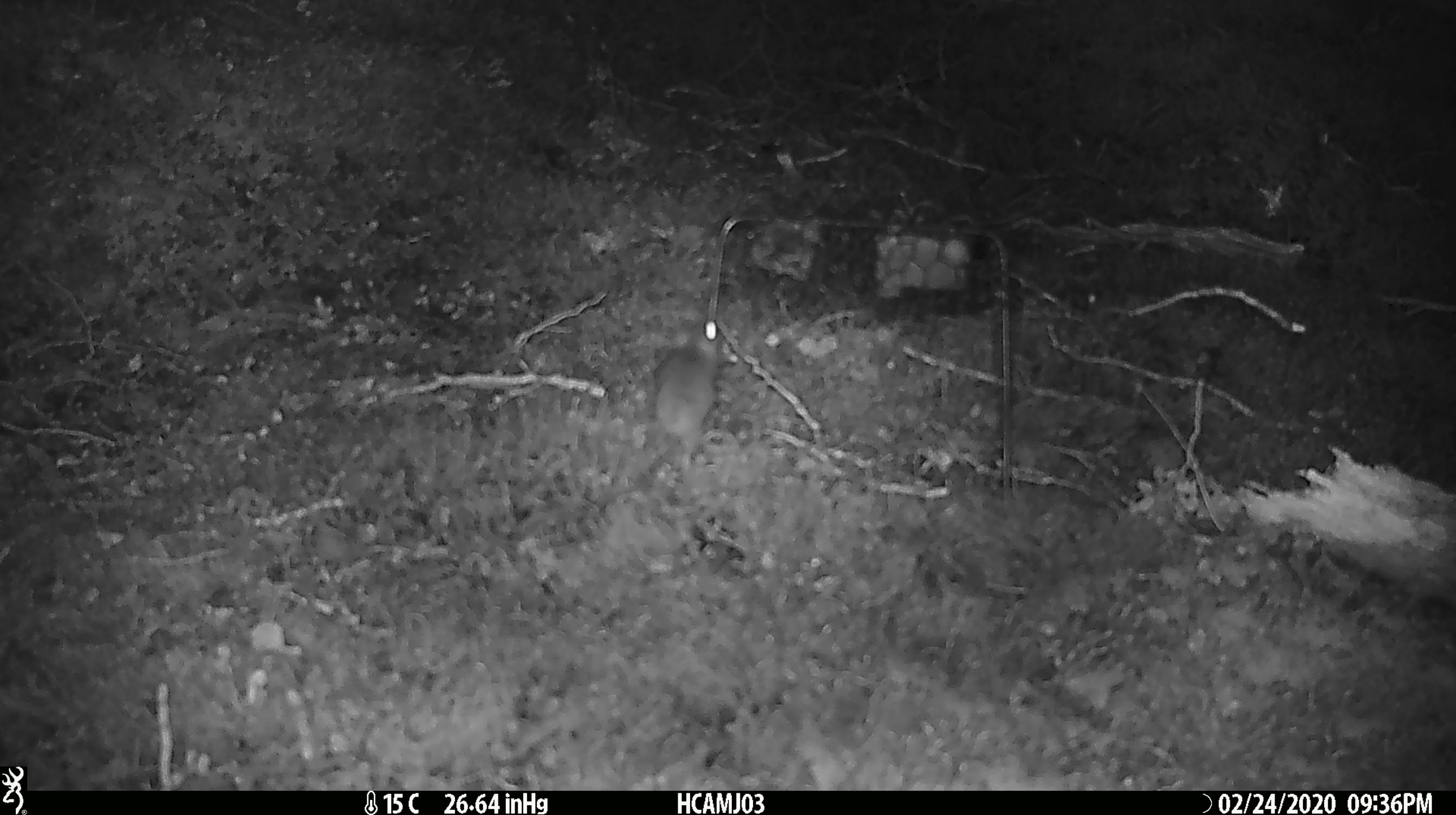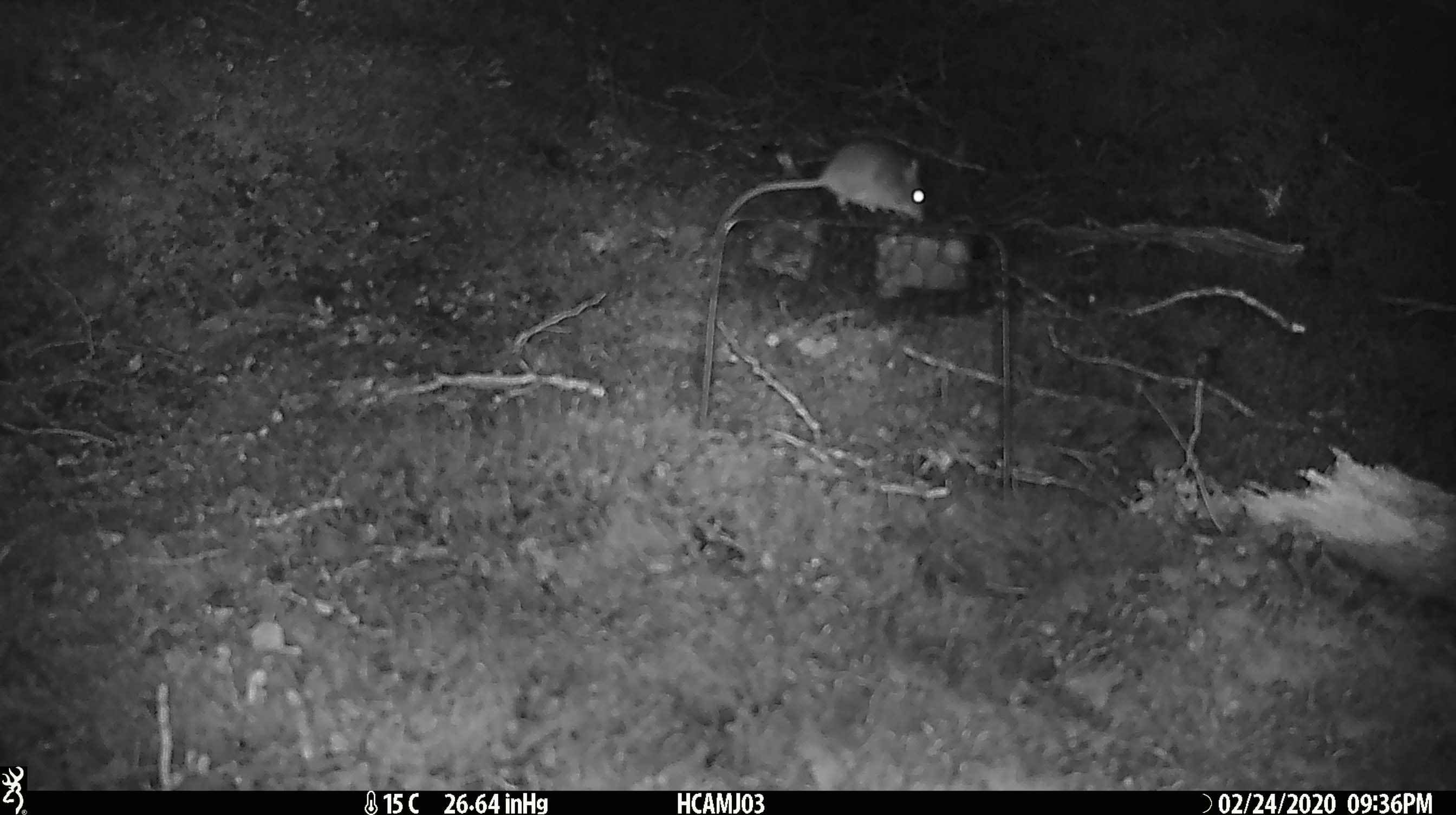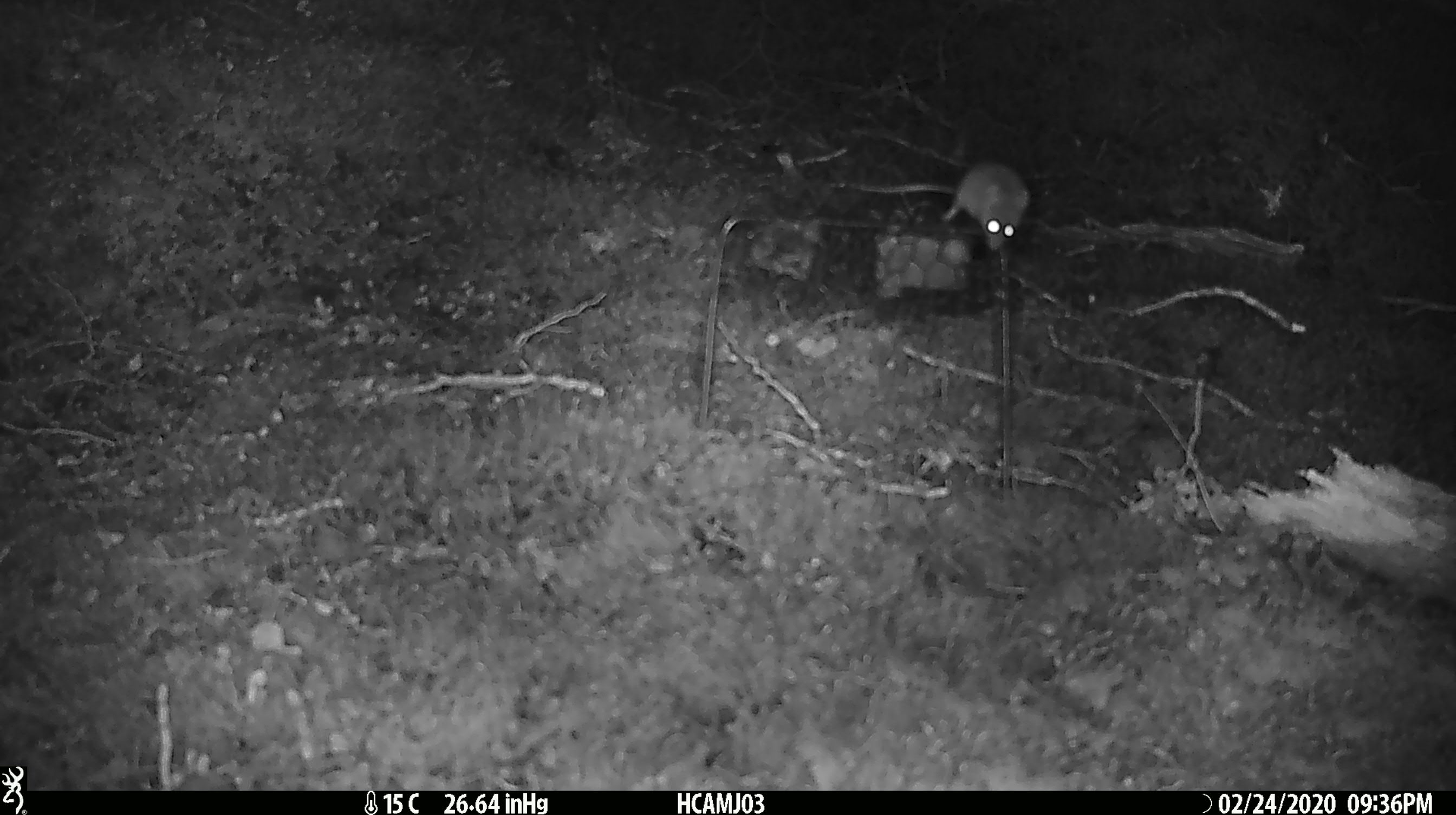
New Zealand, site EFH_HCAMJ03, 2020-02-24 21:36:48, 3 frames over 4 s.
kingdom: Animalia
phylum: Chordata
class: Mammalia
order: Rodentia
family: Muridae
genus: Mus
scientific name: Mus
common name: mouse